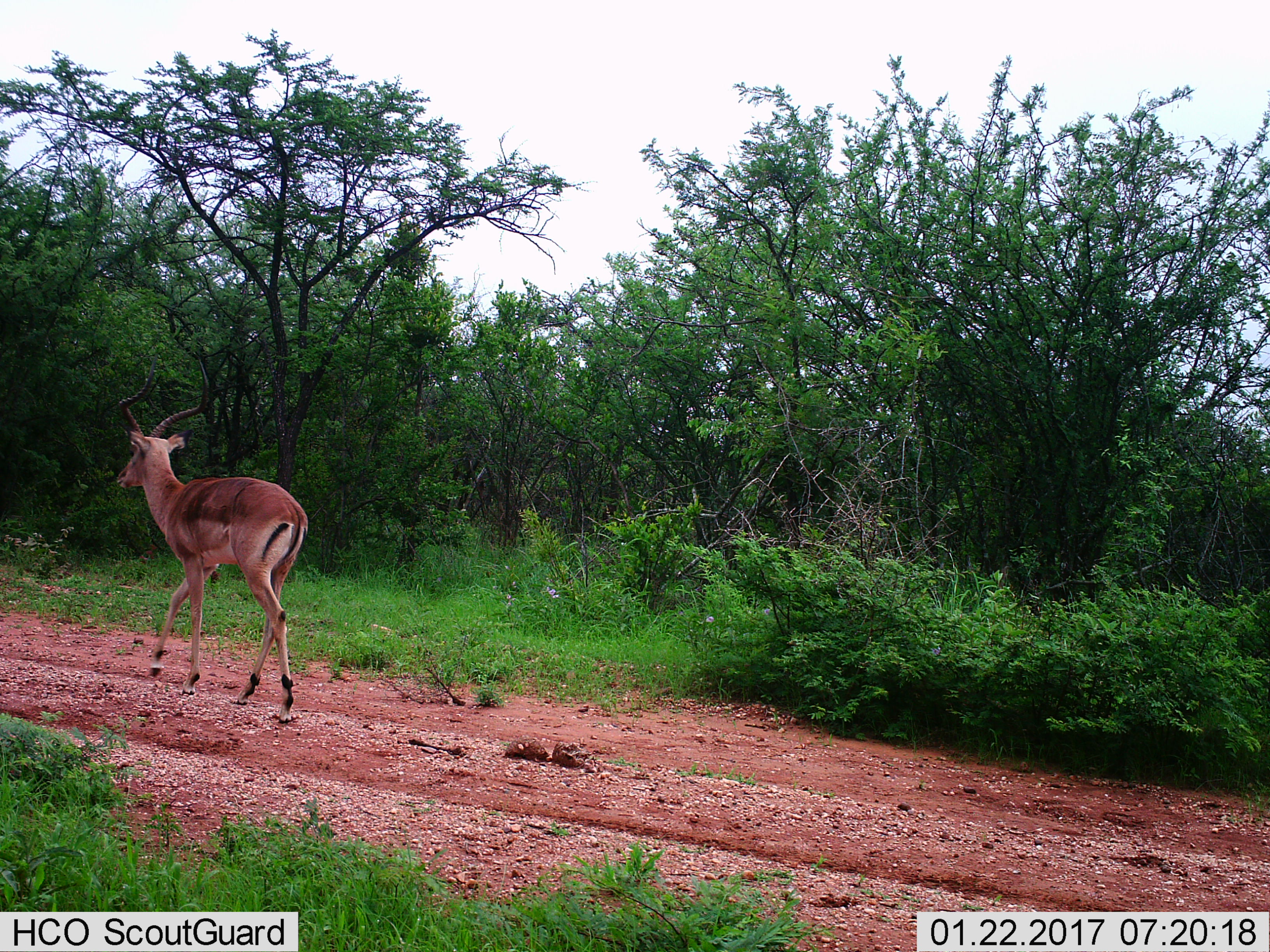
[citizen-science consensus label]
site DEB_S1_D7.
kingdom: Animalia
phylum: Chordata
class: Mammalia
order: Artiodactyla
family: Bovidae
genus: Aepyceros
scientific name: Aepyceros melampus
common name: impala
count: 1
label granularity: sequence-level